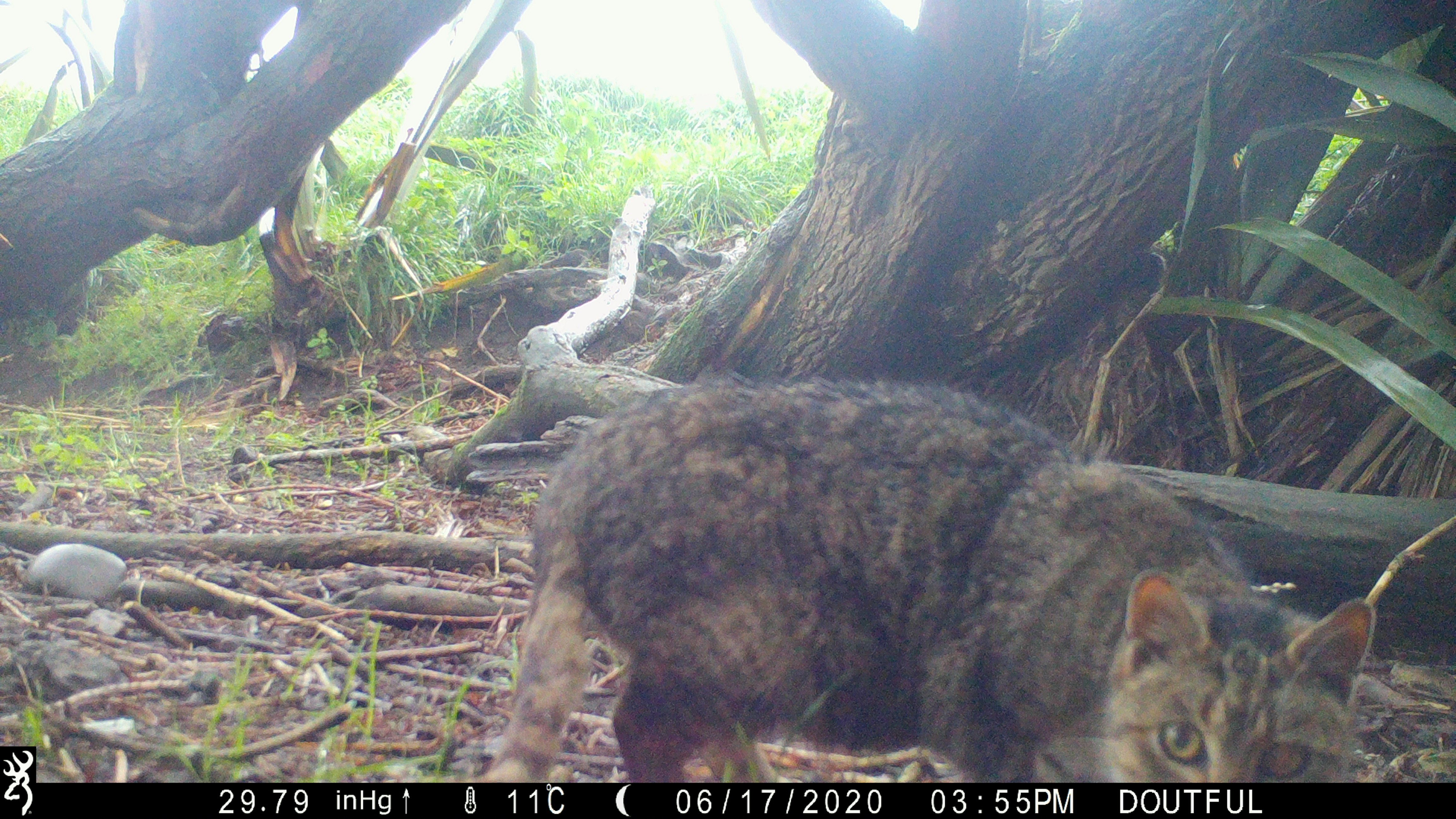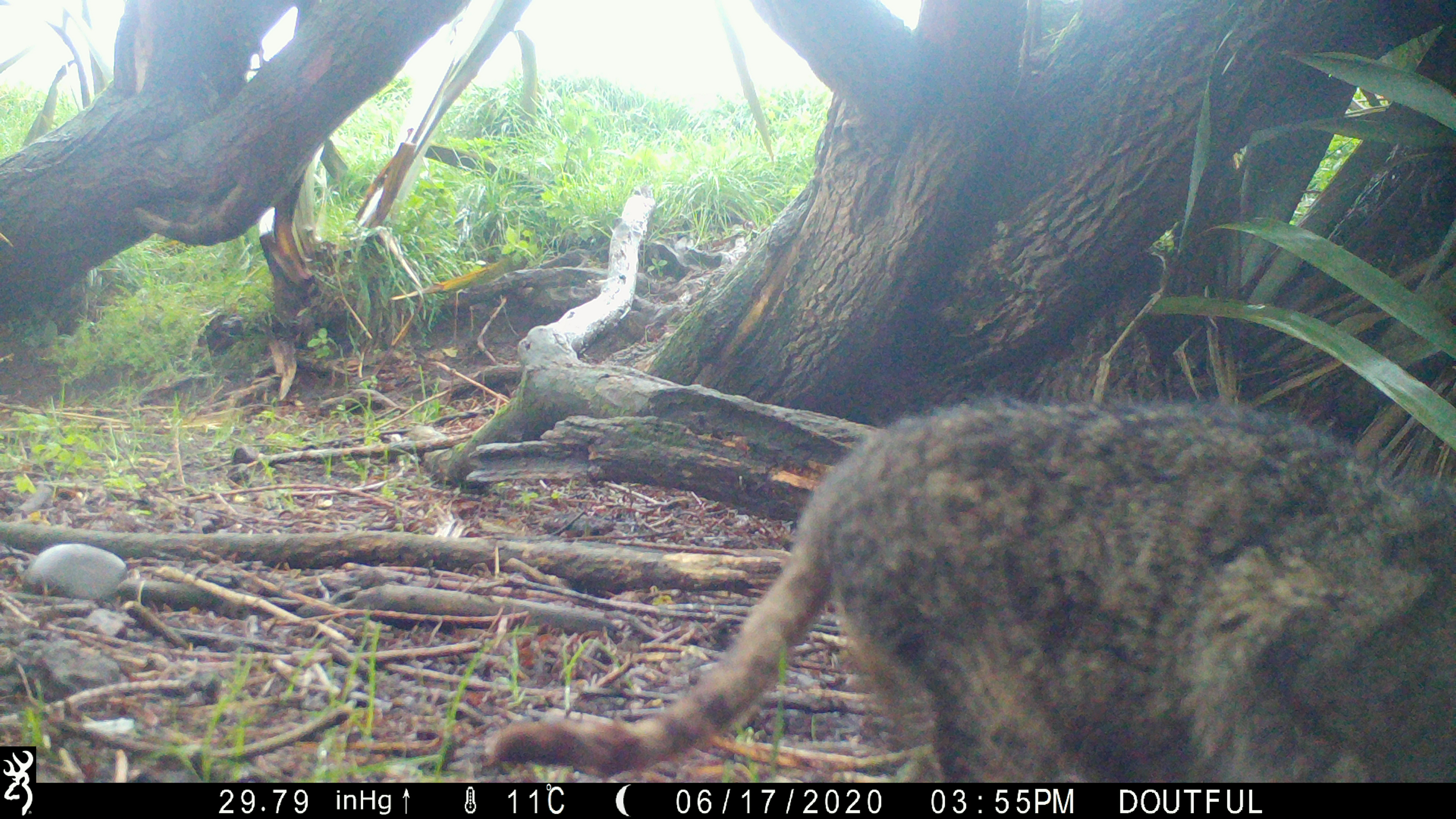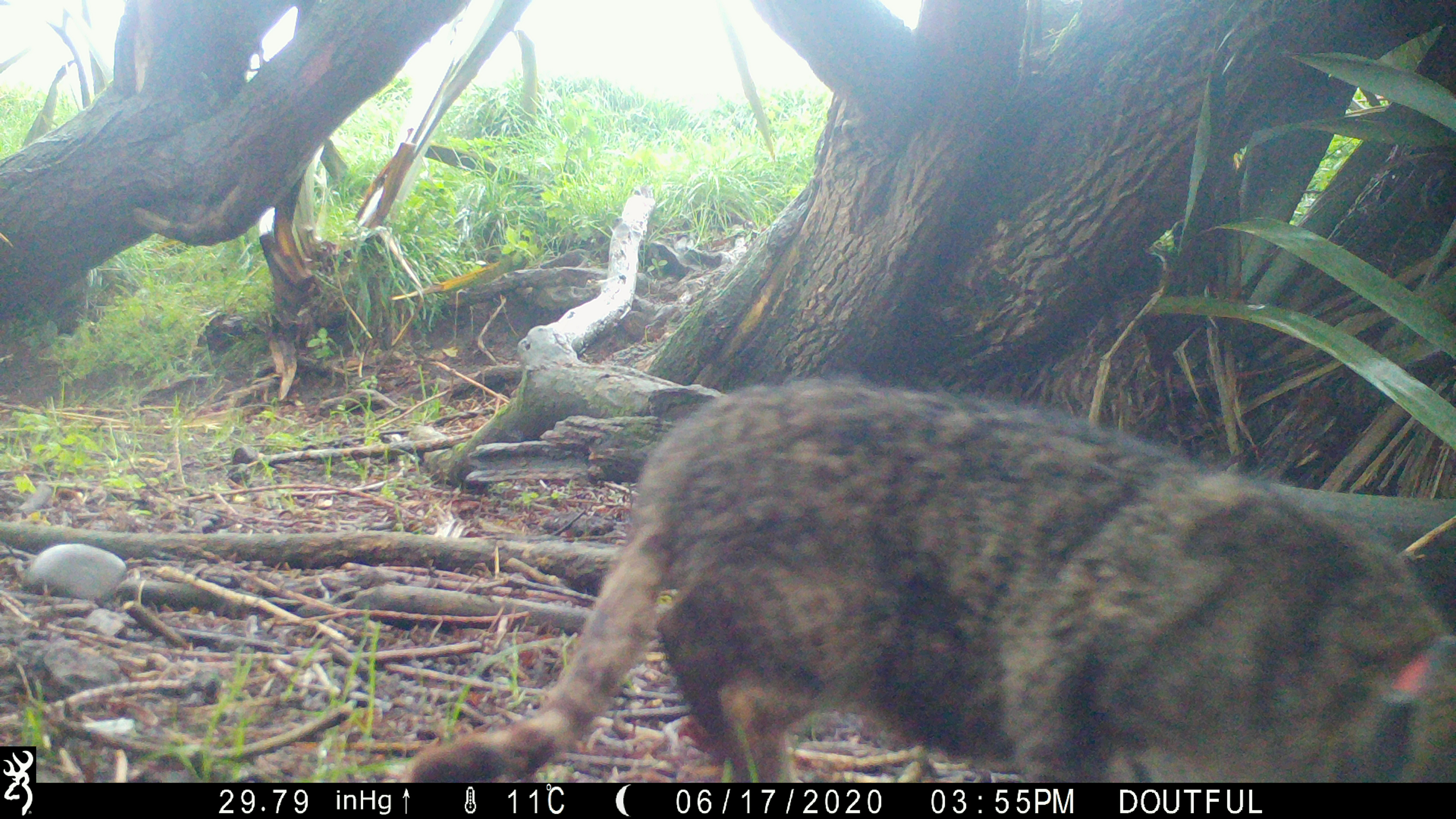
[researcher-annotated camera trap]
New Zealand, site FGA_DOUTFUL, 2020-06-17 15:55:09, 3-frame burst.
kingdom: Animalia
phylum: Chordata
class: Mammalia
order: Carnivora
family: Felidae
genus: Felis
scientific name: Felis catus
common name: domestic cat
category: cat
Cat (domestic cat) (Felis catus).